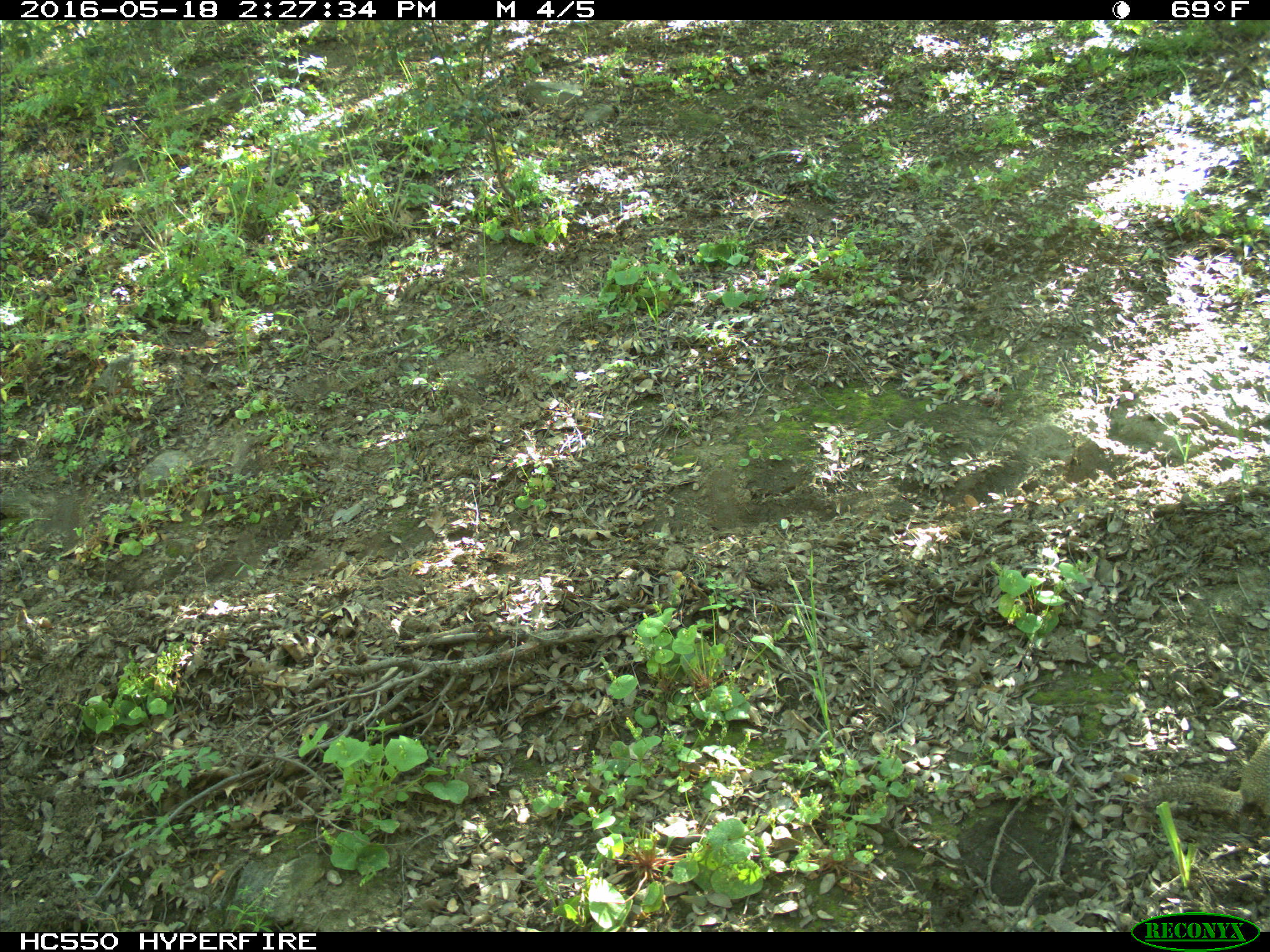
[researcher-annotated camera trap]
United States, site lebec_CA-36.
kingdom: Animalia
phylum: Chordata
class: Mammalia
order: Rodentia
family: Sciuridae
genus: Otospermophilus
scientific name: Otospermophilus beecheyi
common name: california ground squirrel